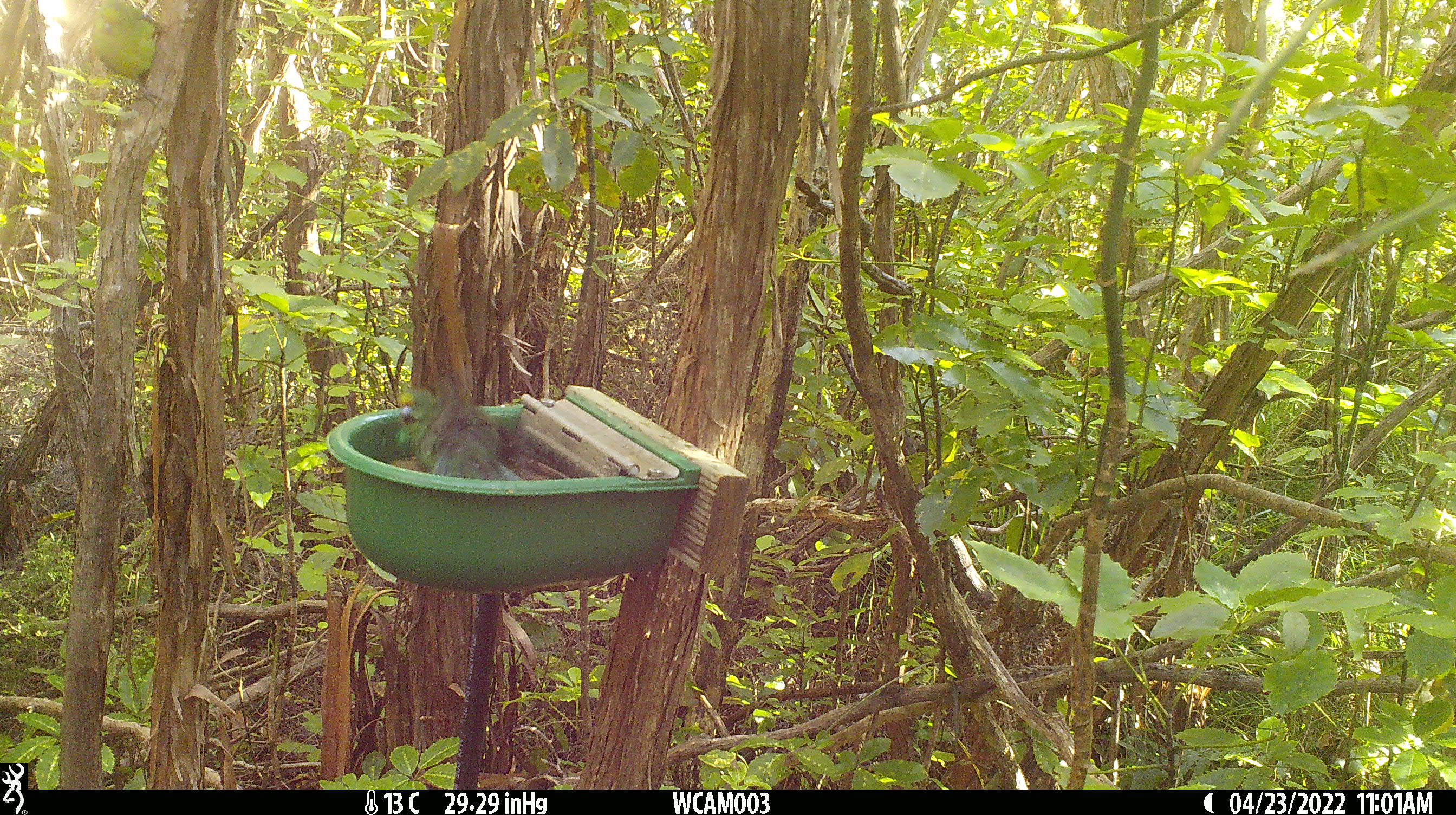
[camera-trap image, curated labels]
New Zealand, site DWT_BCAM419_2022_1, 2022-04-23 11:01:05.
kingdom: Animalia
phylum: Chordata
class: Aves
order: Psittaciformes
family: Psittaculidae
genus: Cyanoramphus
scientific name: Cyanoramphus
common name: parakeet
Parakeet (Cyanoramphus).